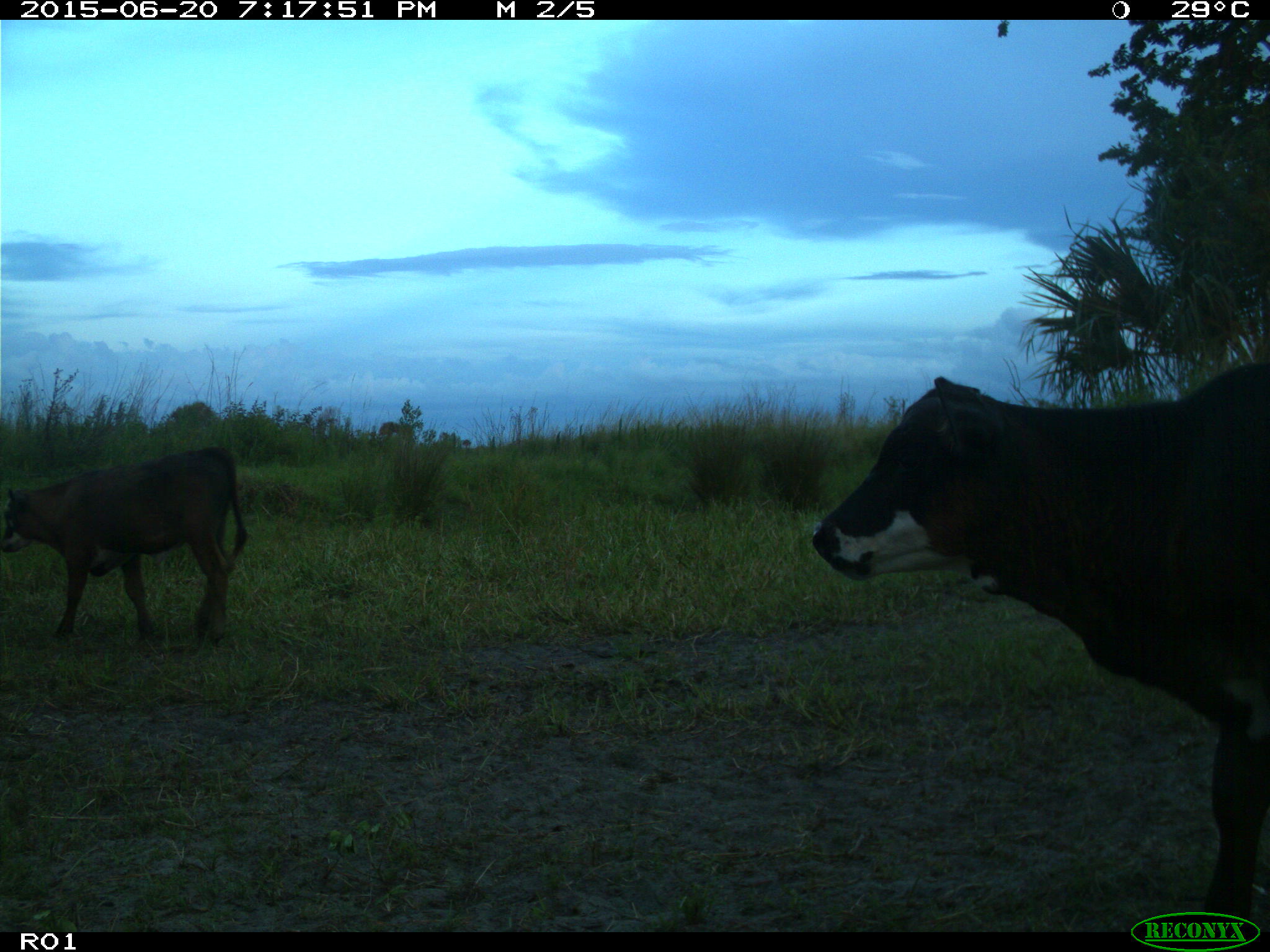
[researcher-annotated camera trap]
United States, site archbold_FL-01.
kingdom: Animalia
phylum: Chordata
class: Mammalia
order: Artiodactyla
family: Bovidae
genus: Bos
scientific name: Bos taurus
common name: domestic cow